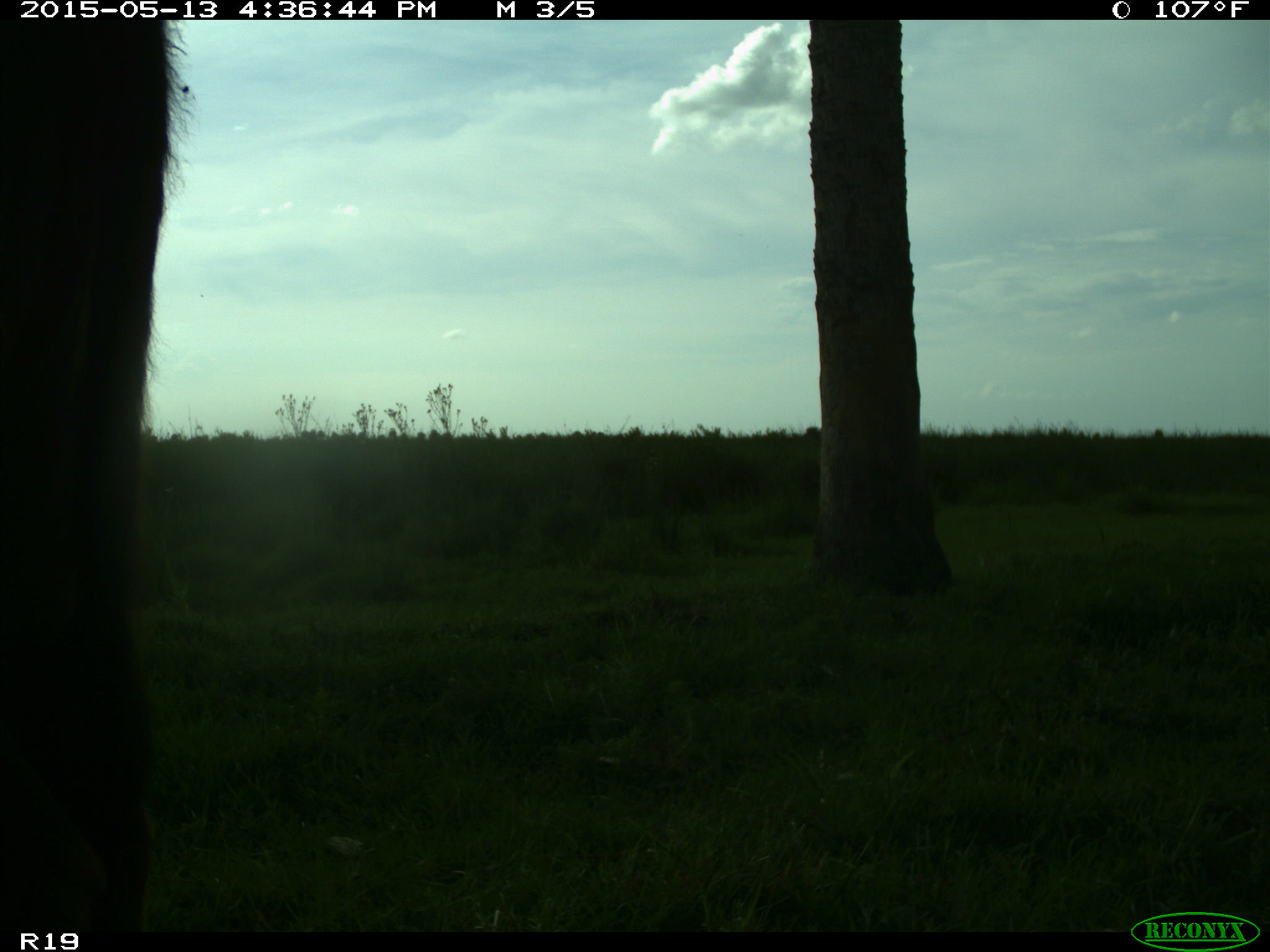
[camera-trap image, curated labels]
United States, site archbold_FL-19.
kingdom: Animalia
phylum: Chordata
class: Mammalia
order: Artiodactyla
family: Bovidae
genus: Bos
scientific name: Bos taurus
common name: domestic cow